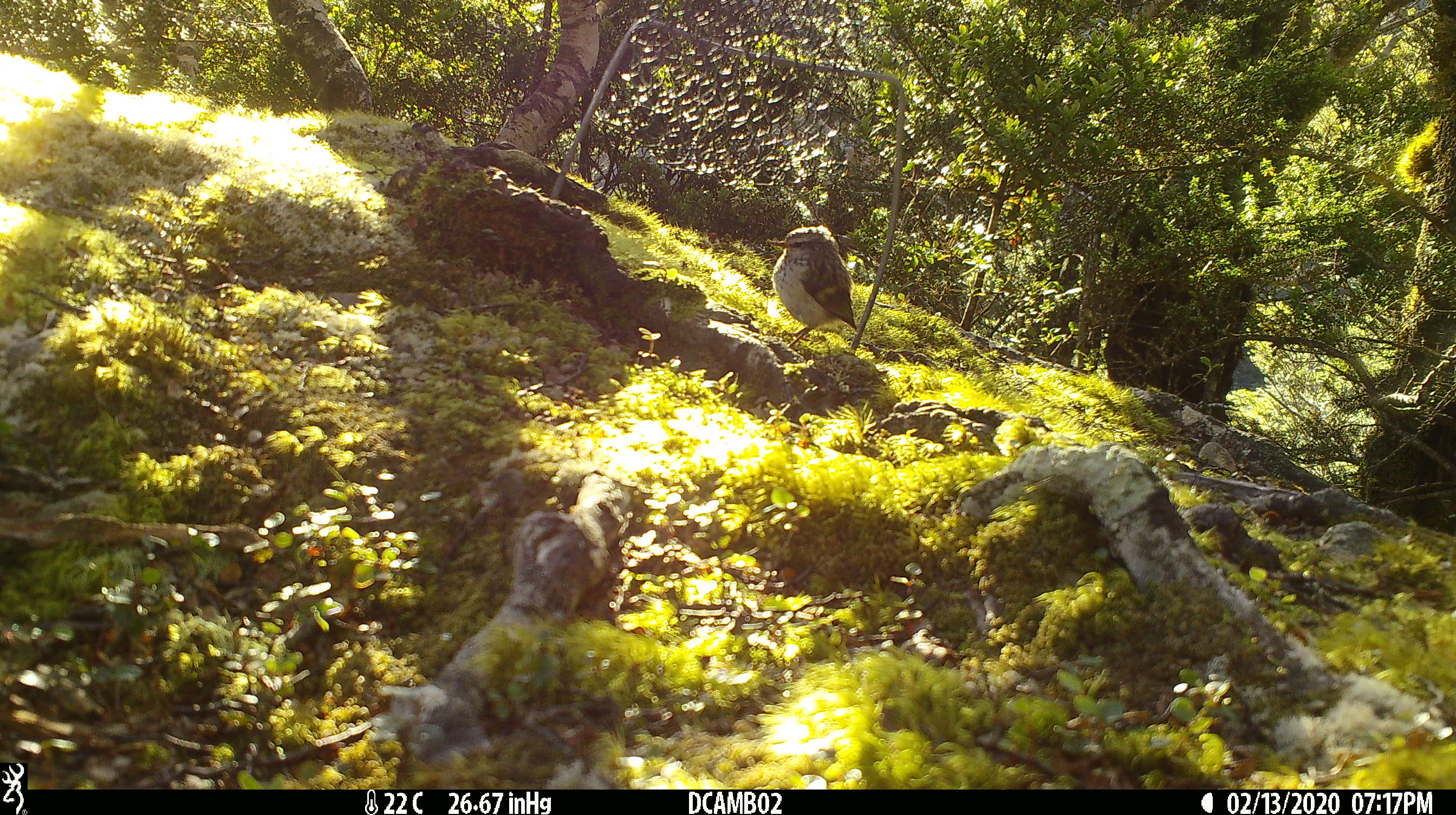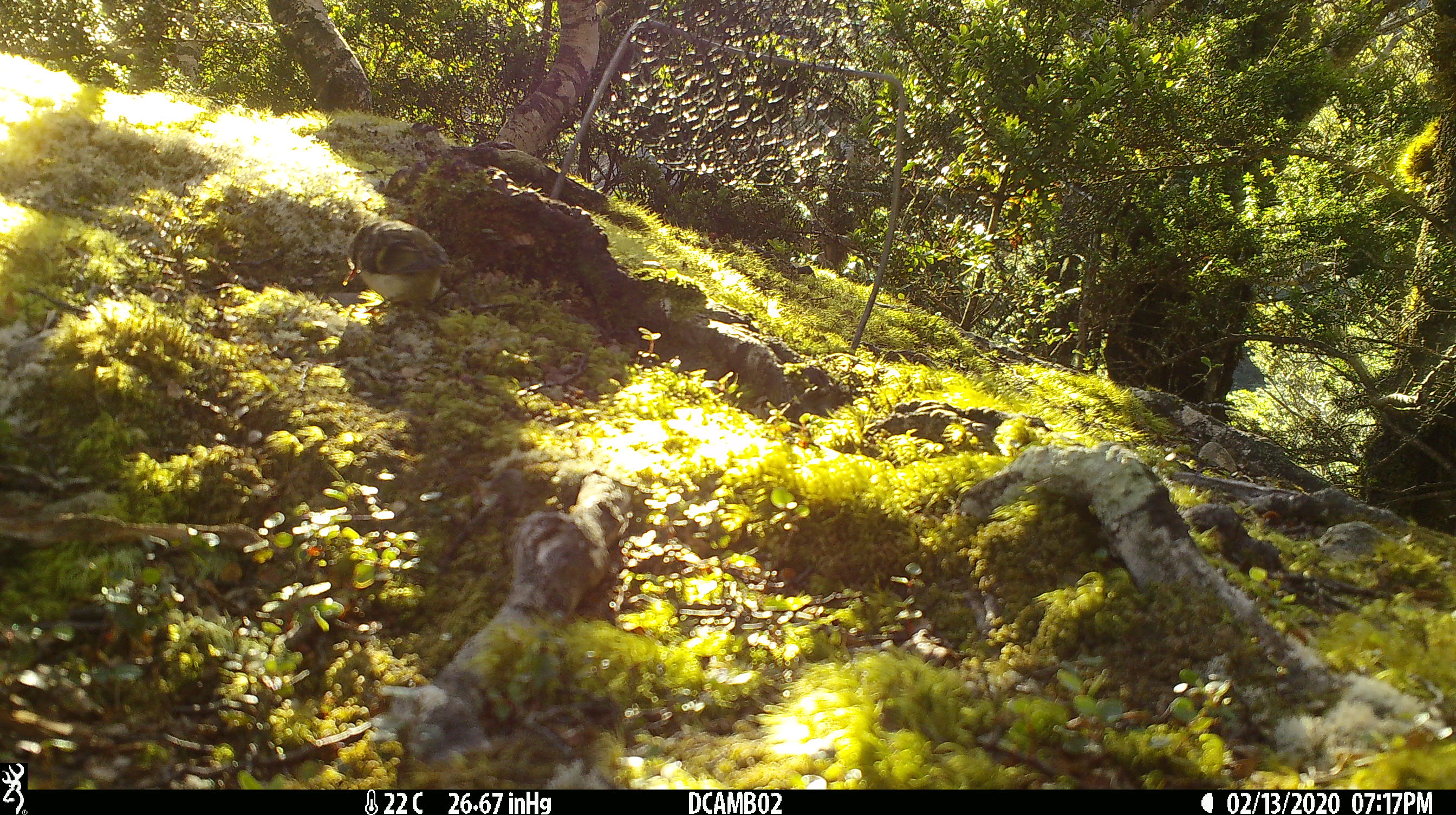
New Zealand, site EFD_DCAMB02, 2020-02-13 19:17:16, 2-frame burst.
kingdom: Animalia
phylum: Chordata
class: Aves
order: Passeriformes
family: Acanthisittidae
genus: Acanthisitta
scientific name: Acanthisitta chloris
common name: rifleman